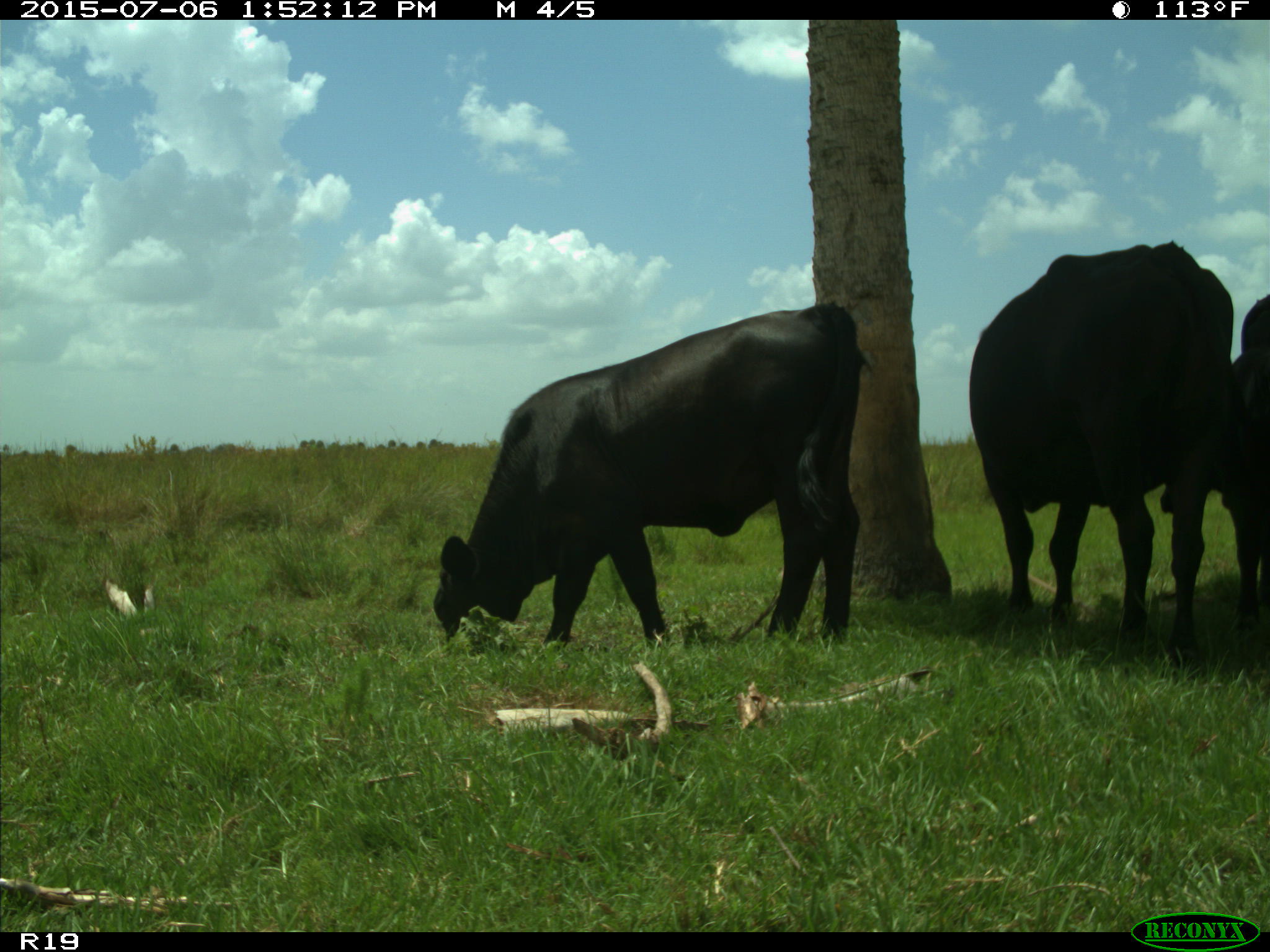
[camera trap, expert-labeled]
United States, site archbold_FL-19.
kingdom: Animalia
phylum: Chordata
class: Mammalia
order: Artiodactyla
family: Bovidae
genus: Bos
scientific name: Bos taurus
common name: domestic cow